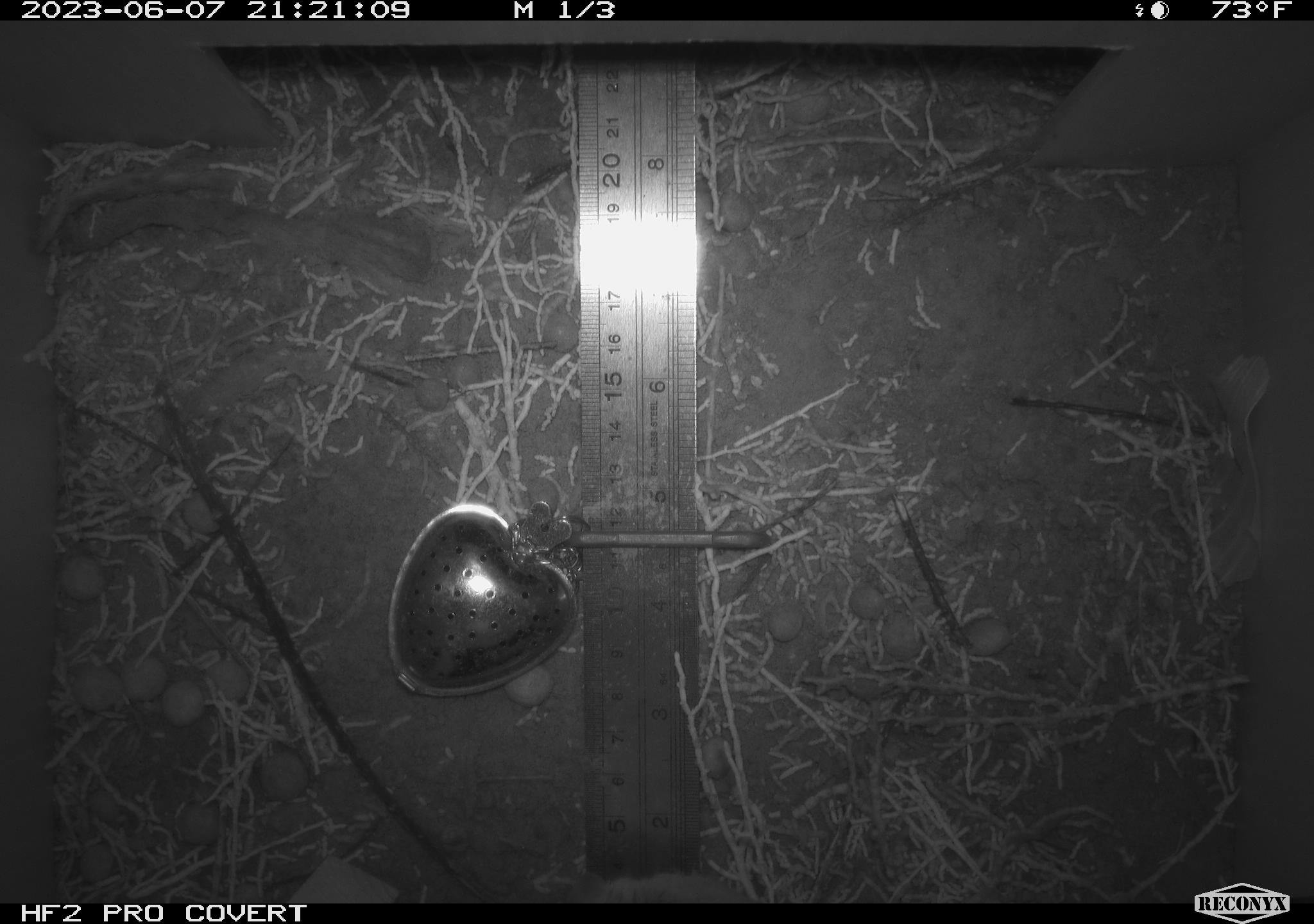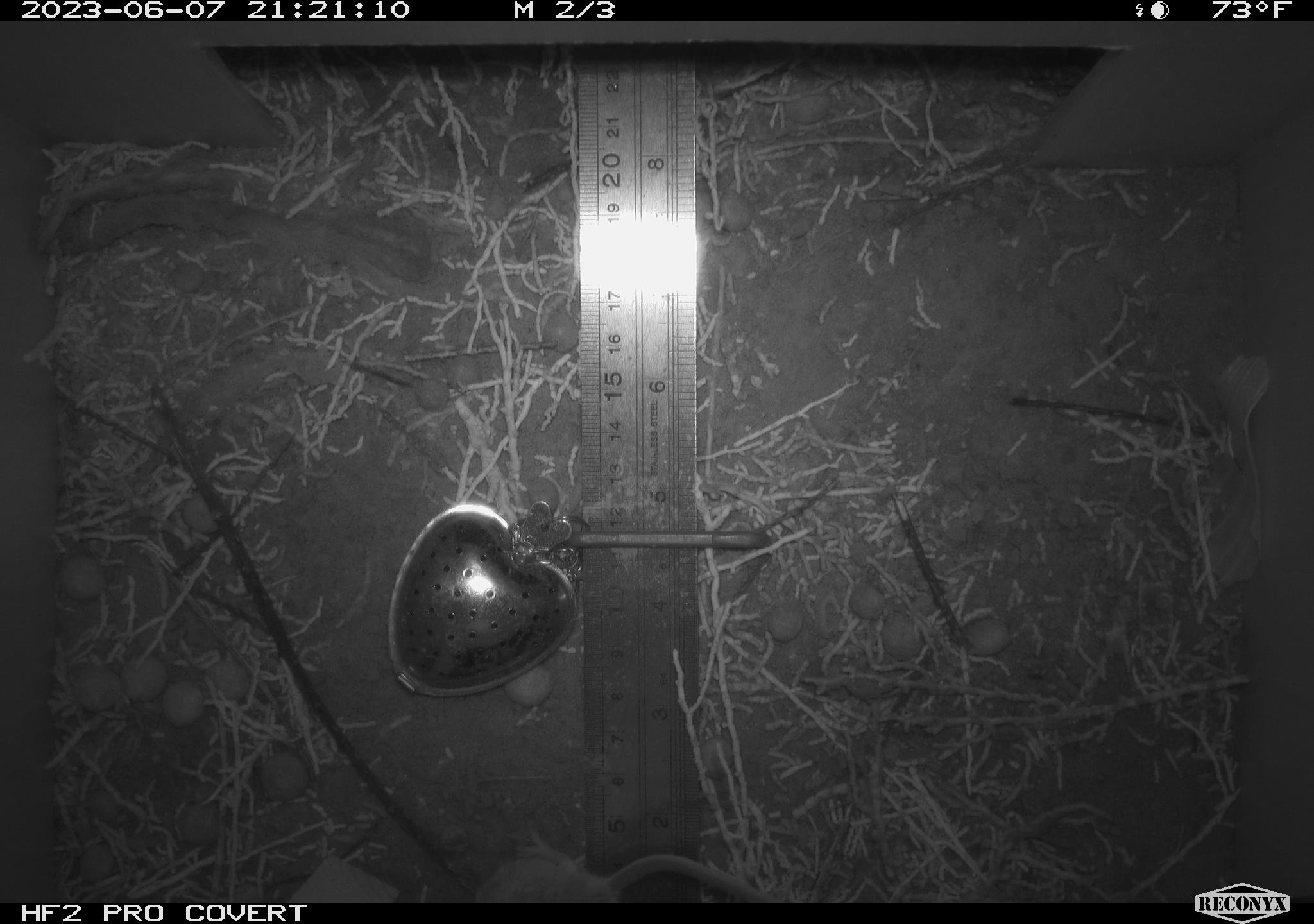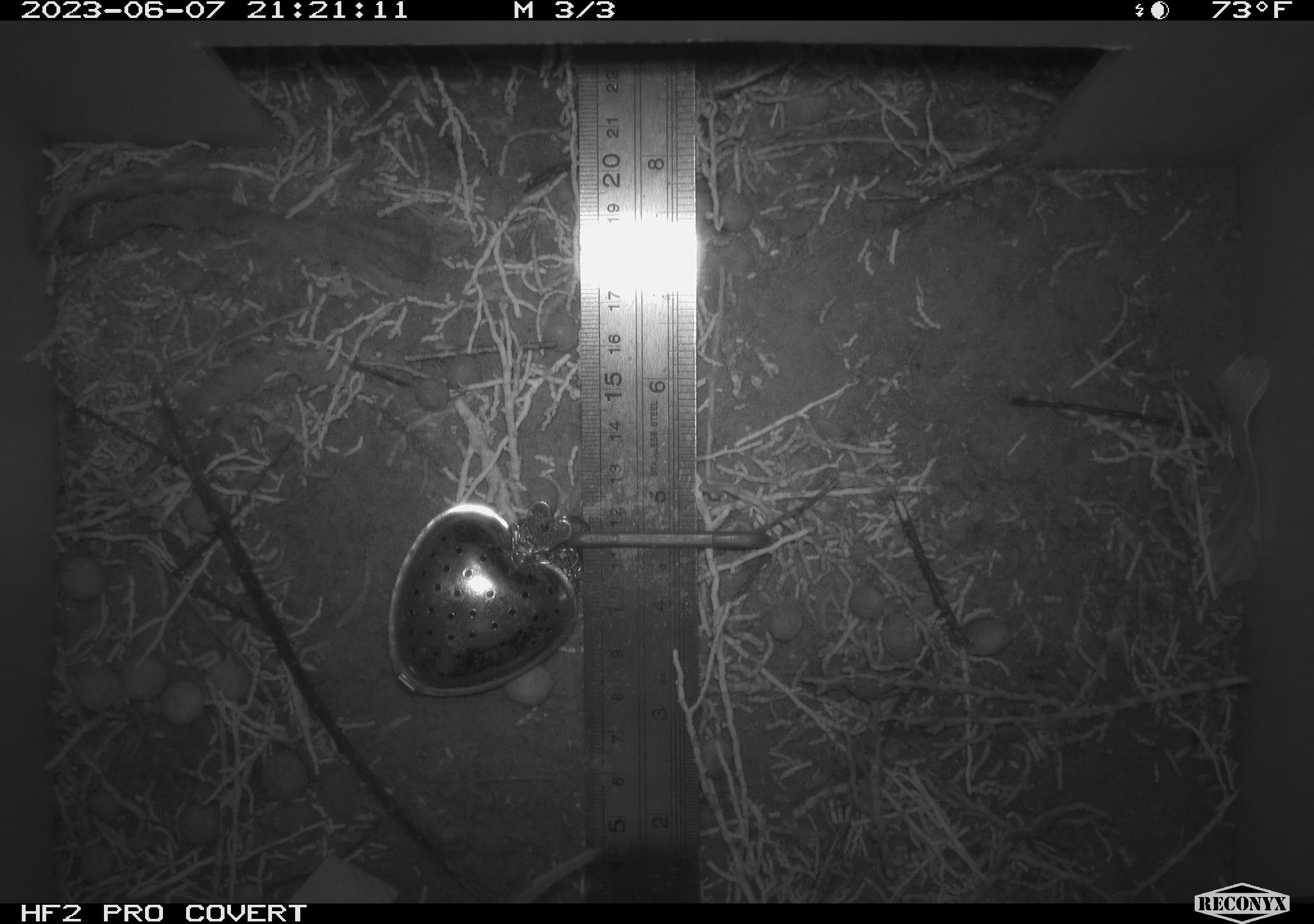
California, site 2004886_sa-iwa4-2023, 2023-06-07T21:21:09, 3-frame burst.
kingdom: Animalia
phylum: Chordata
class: Mammalia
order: Rodentia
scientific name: Rodentia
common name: mouse species